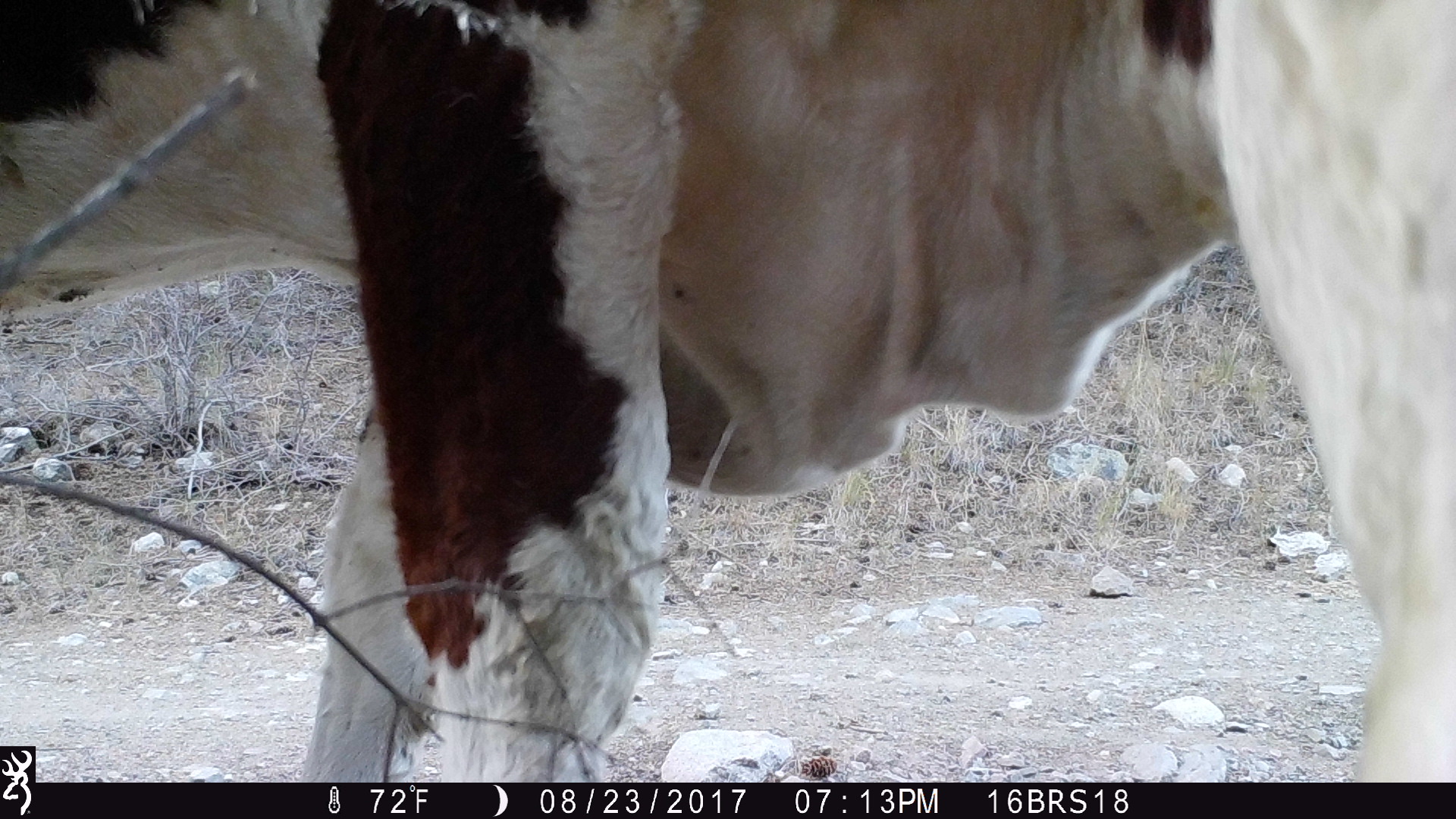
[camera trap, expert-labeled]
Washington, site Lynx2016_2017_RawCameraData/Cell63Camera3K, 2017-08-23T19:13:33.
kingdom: Animalia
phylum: Chordata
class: Mammalia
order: Artiodactyla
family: Bovidae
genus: Bos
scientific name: Bos taurus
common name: domestic cattle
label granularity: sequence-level